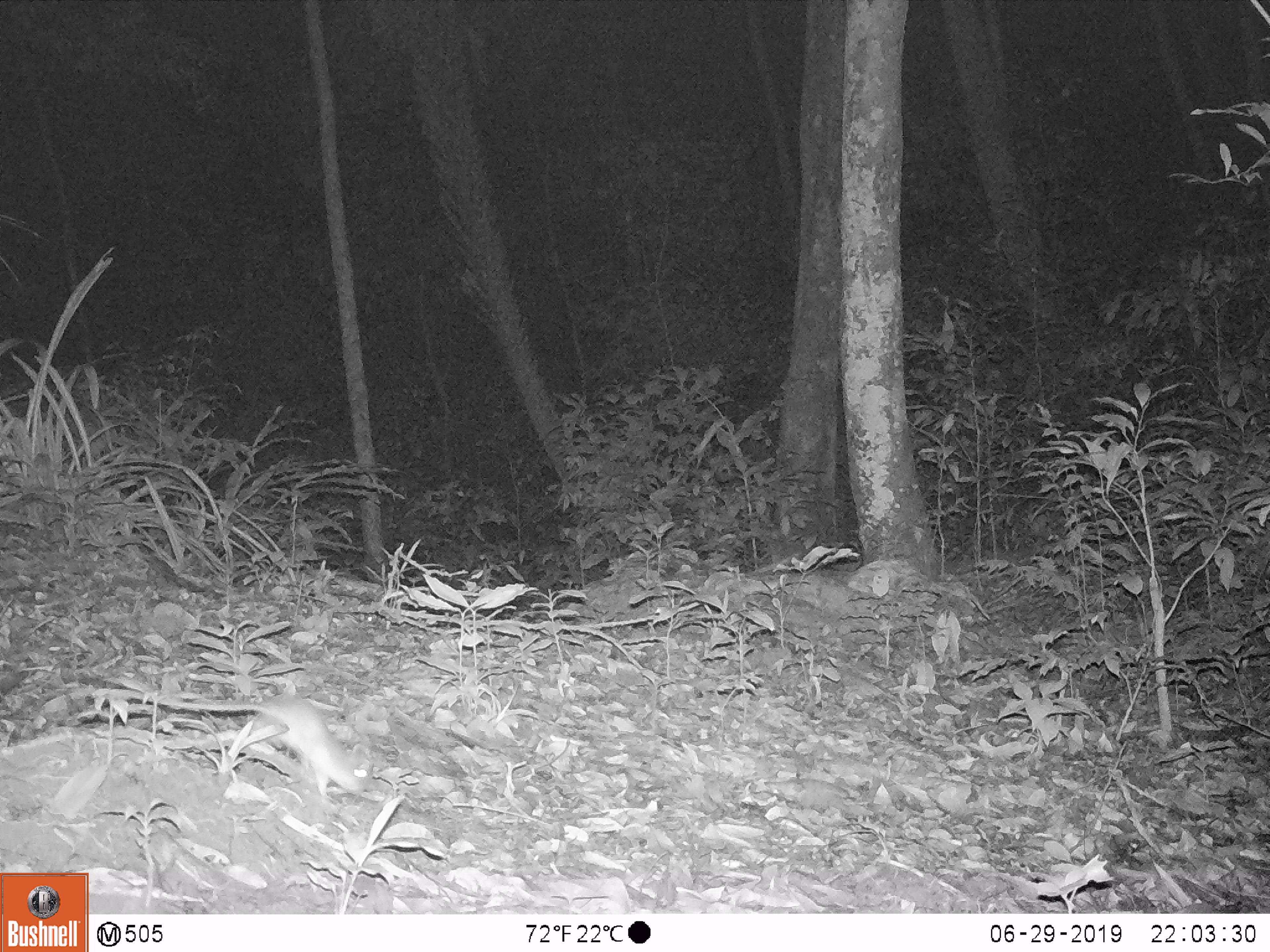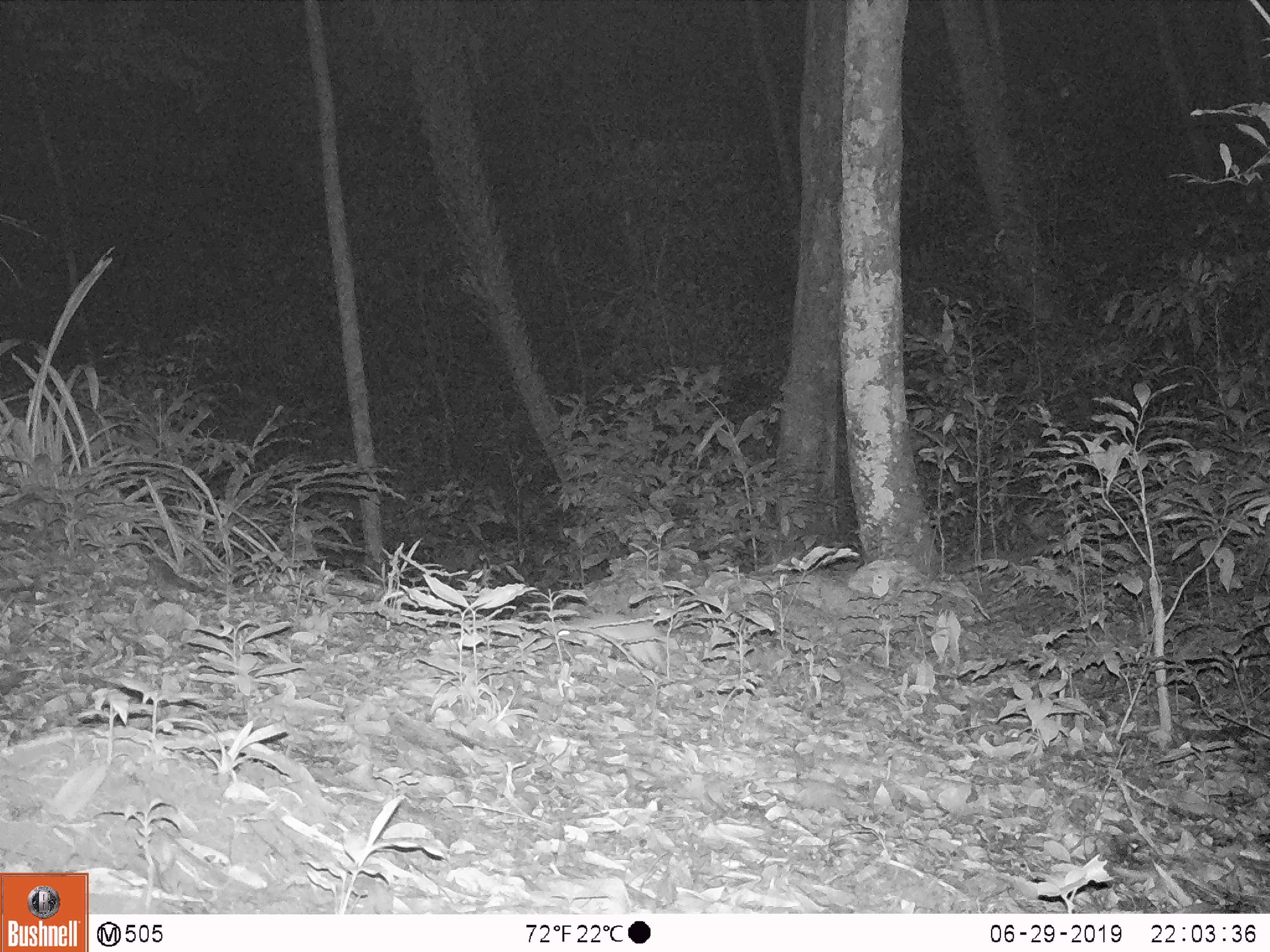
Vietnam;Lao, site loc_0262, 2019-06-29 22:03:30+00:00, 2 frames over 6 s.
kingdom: Animalia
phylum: Chordata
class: Mammalia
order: Rodentia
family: Muridae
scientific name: Muridae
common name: old-world mice and rats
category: unidentified murid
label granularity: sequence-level